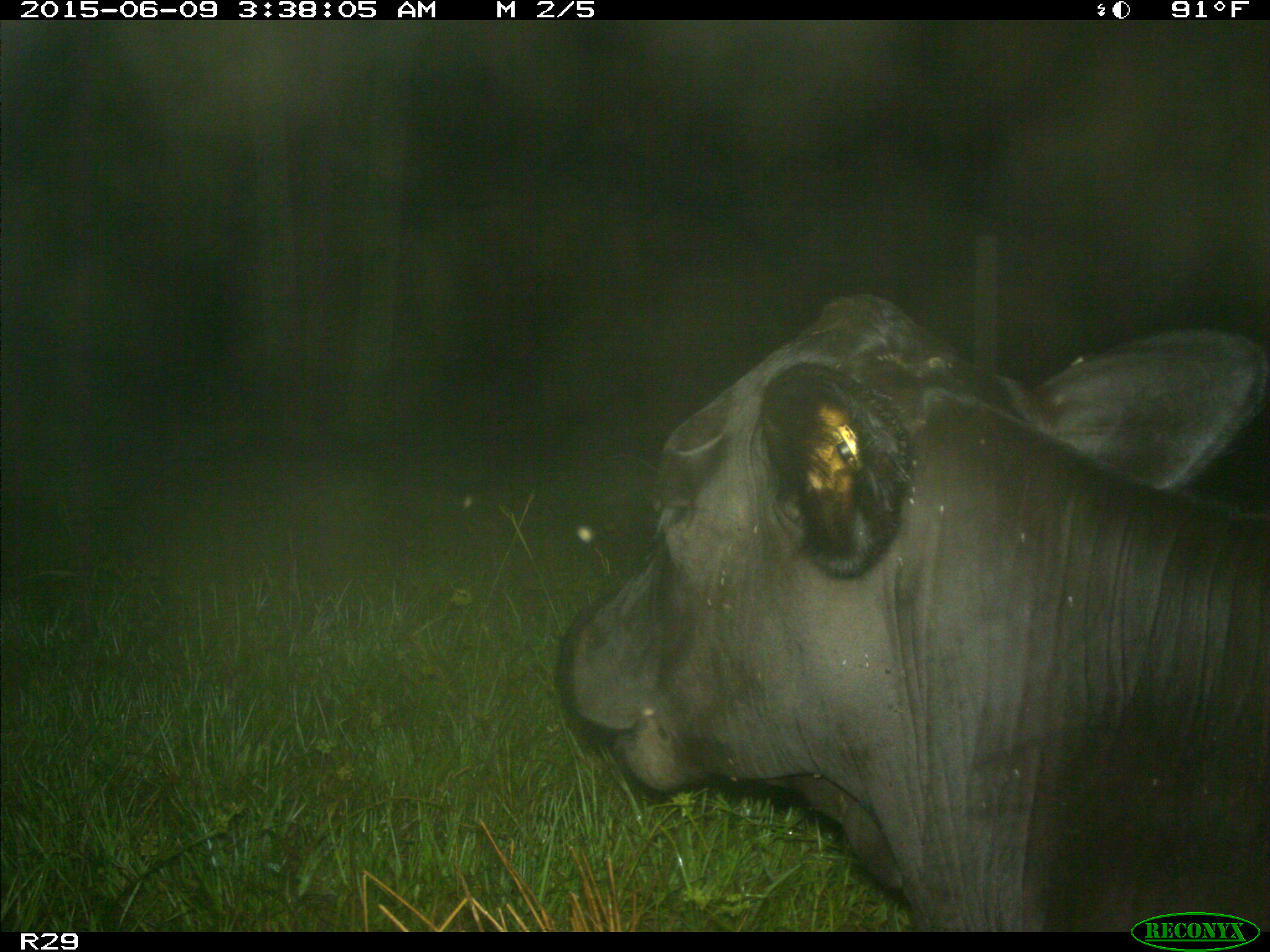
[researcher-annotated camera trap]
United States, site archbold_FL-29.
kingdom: Animalia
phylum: Chordata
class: Mammalia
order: Artiodactyla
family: Bovidae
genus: Bos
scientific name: Bos taurus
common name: domestic cow